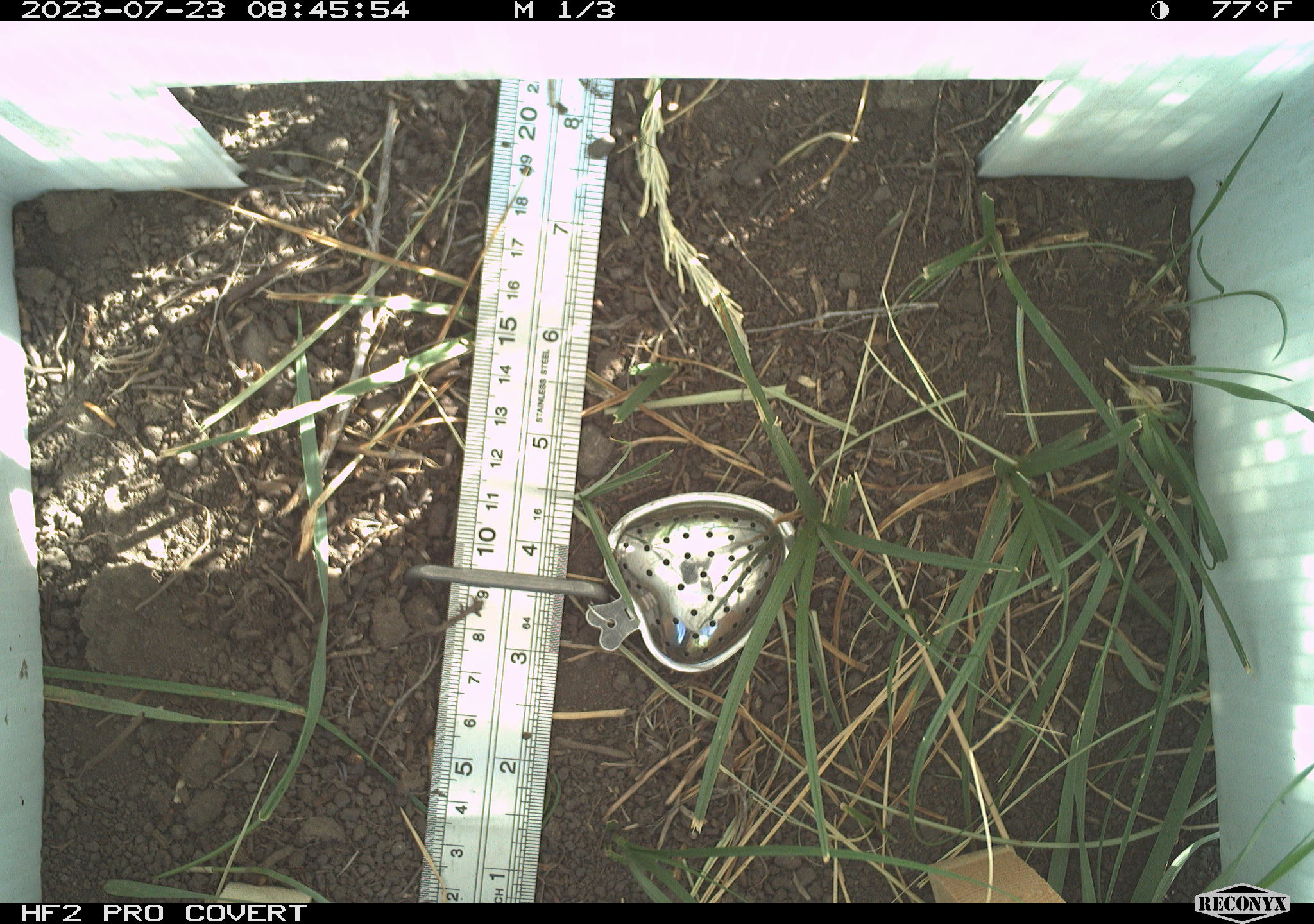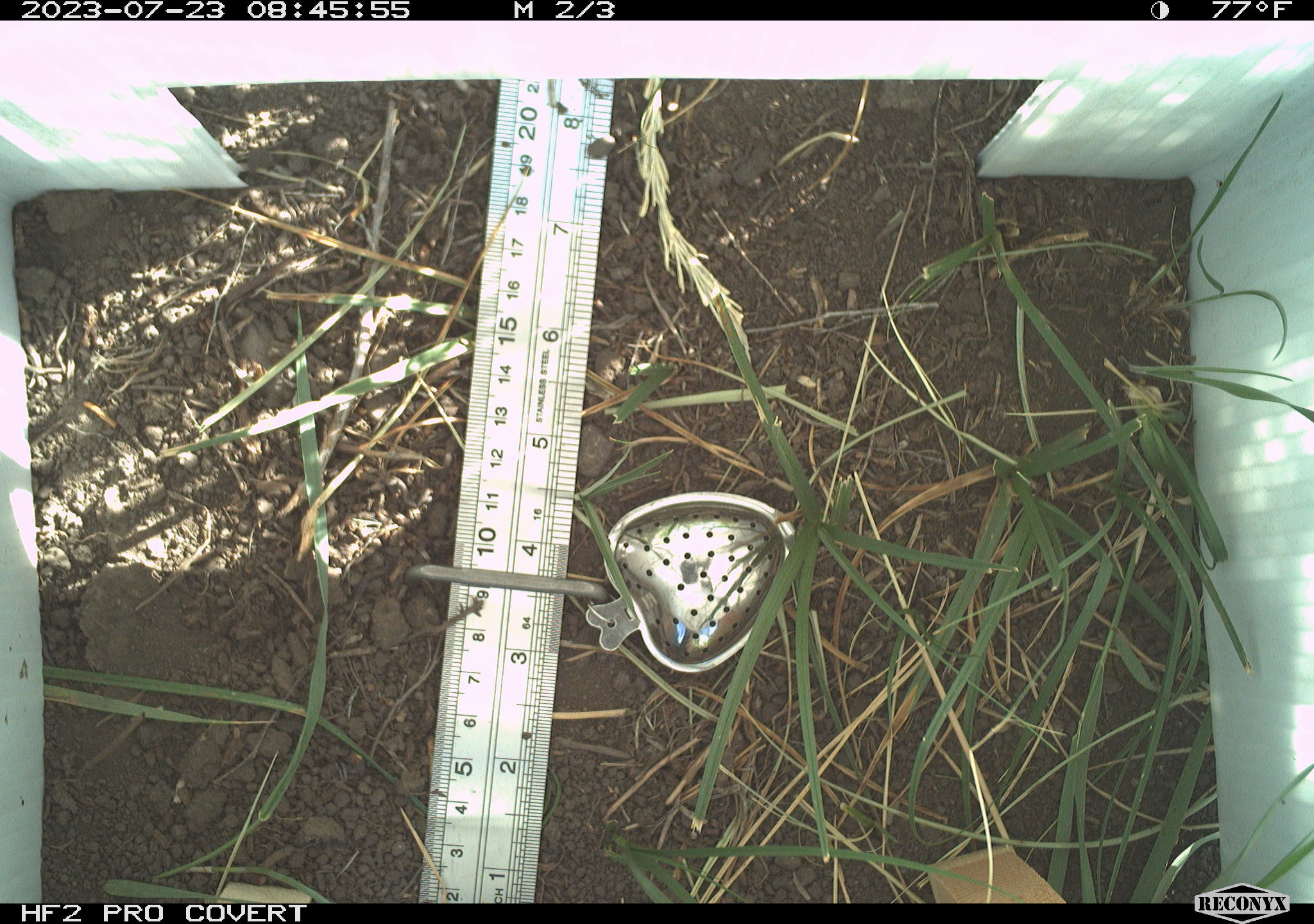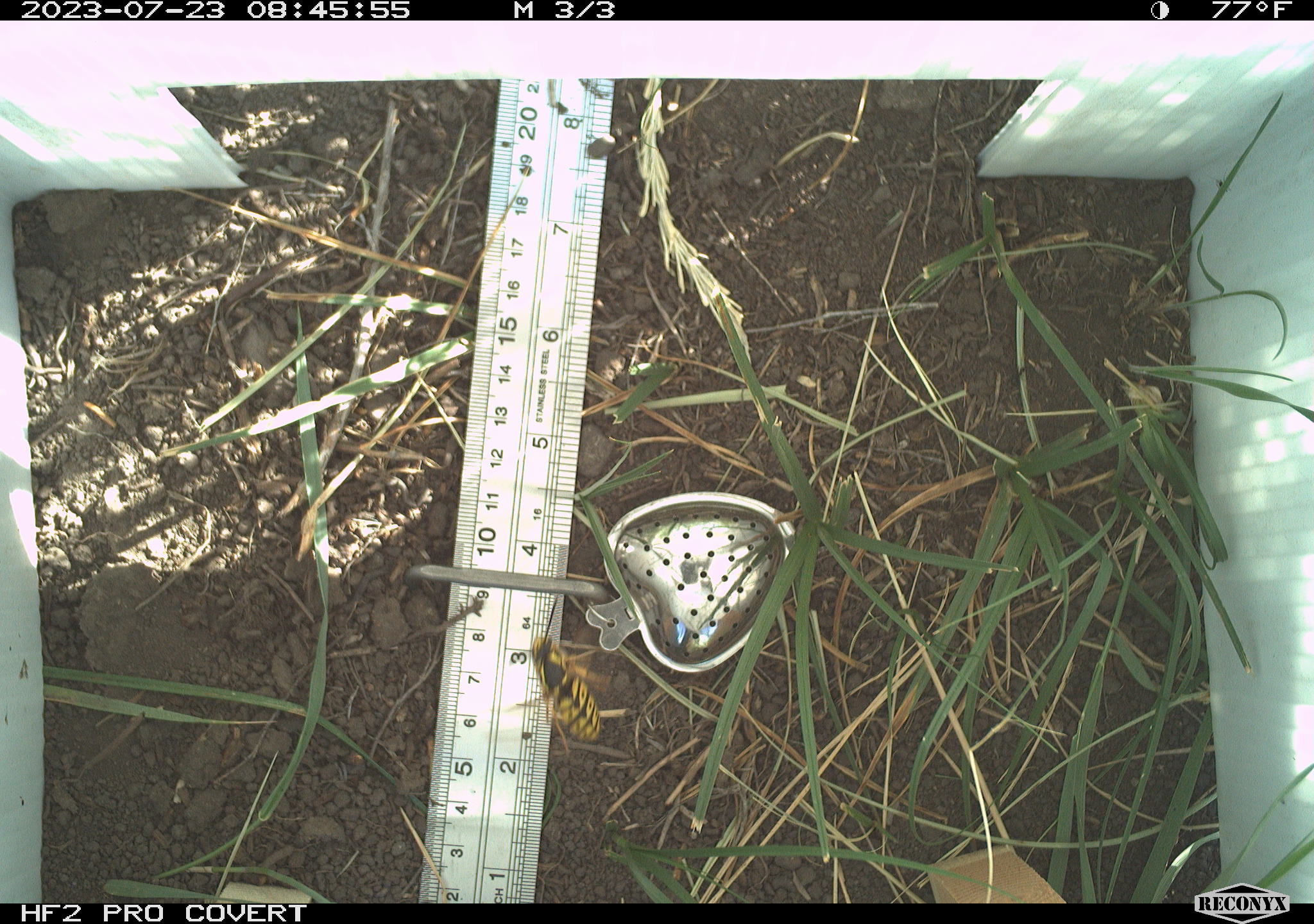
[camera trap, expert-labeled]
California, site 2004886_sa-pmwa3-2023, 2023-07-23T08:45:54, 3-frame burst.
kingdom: Animalia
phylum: Arthropoda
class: Insecta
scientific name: Insecta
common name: insect